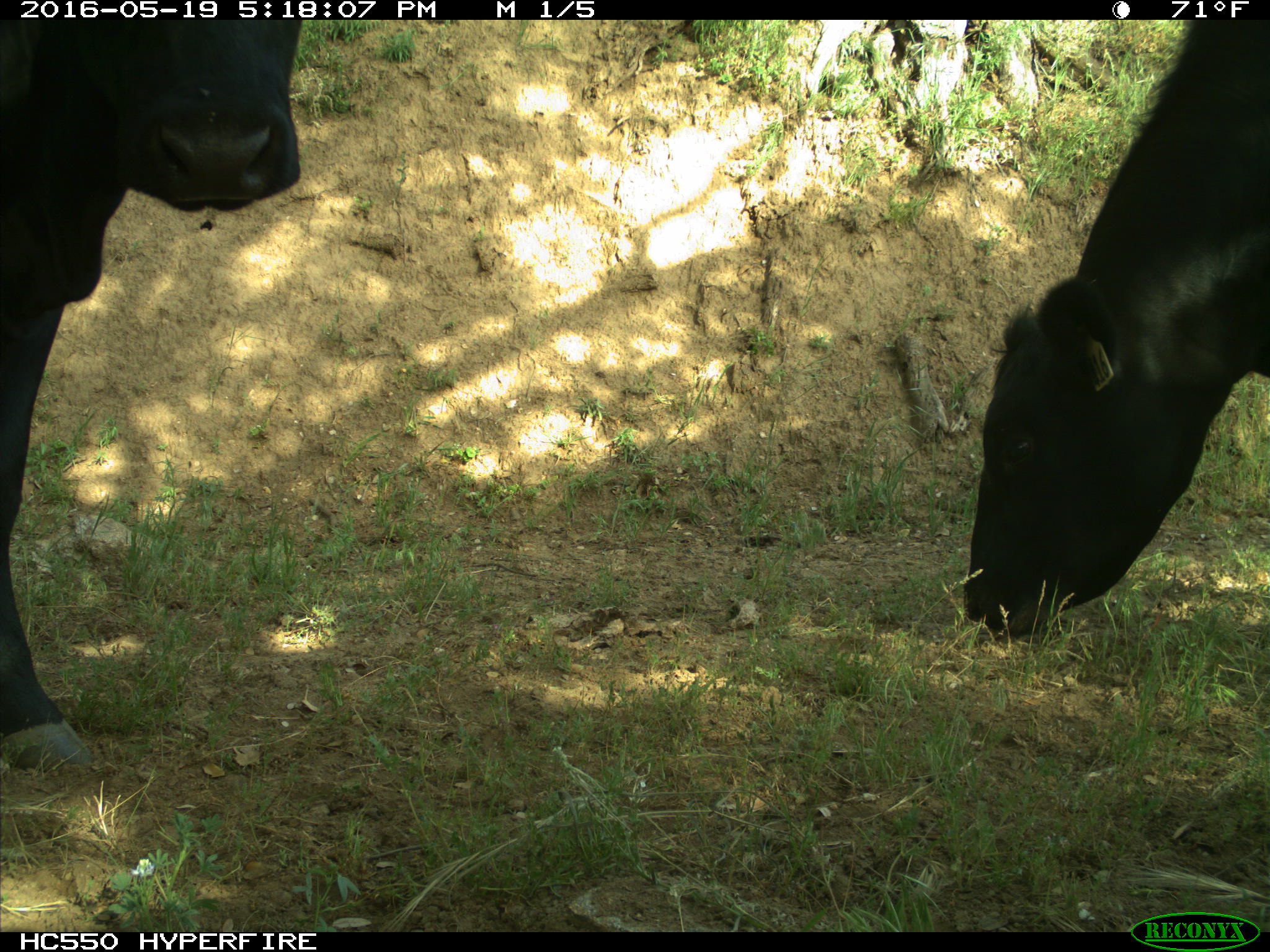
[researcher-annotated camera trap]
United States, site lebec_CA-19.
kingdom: Animalia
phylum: Chordata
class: Mammalia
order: Artiodactyla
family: Bovidae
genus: Bos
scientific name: Bos taurus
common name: domestic cow